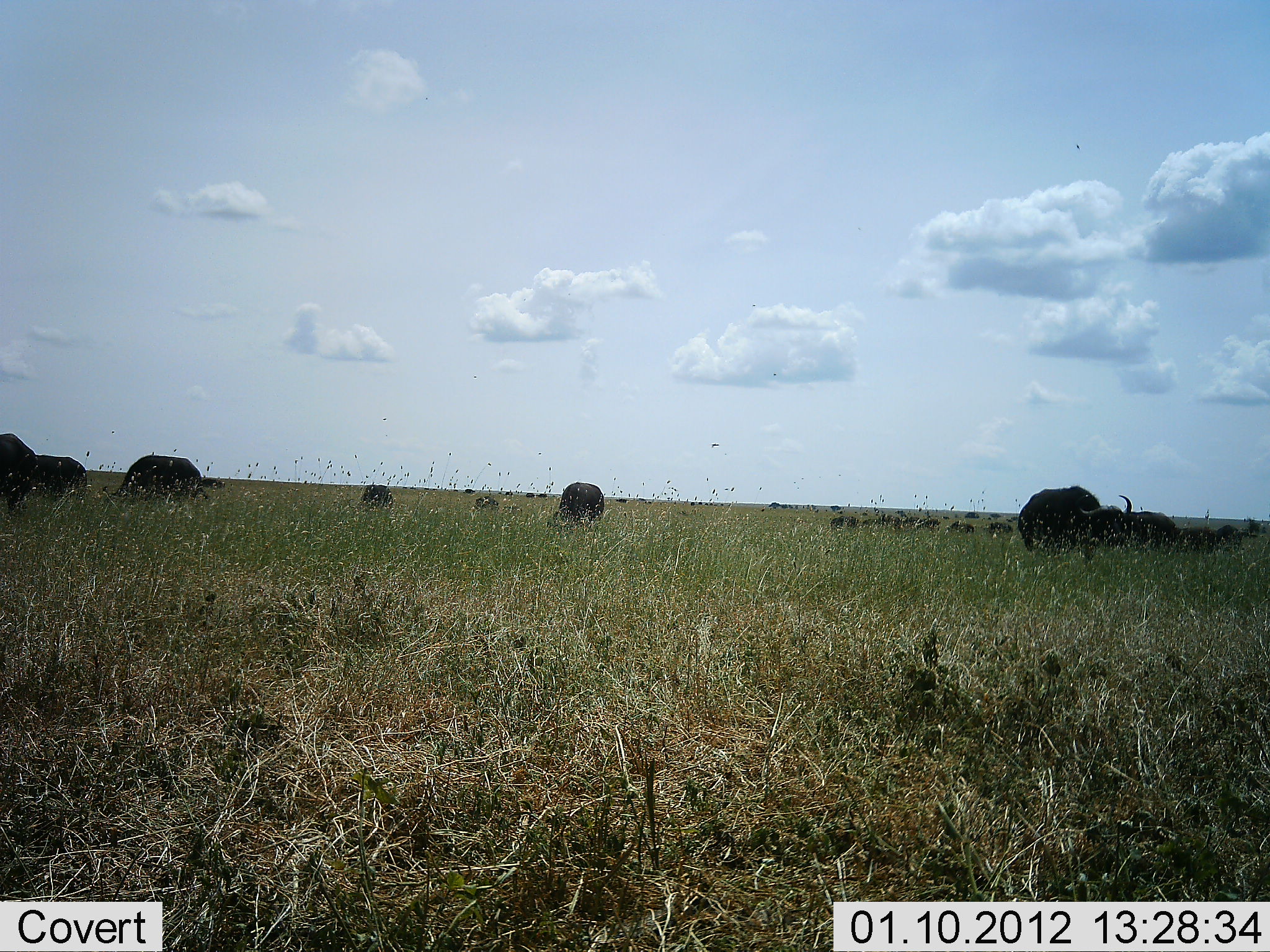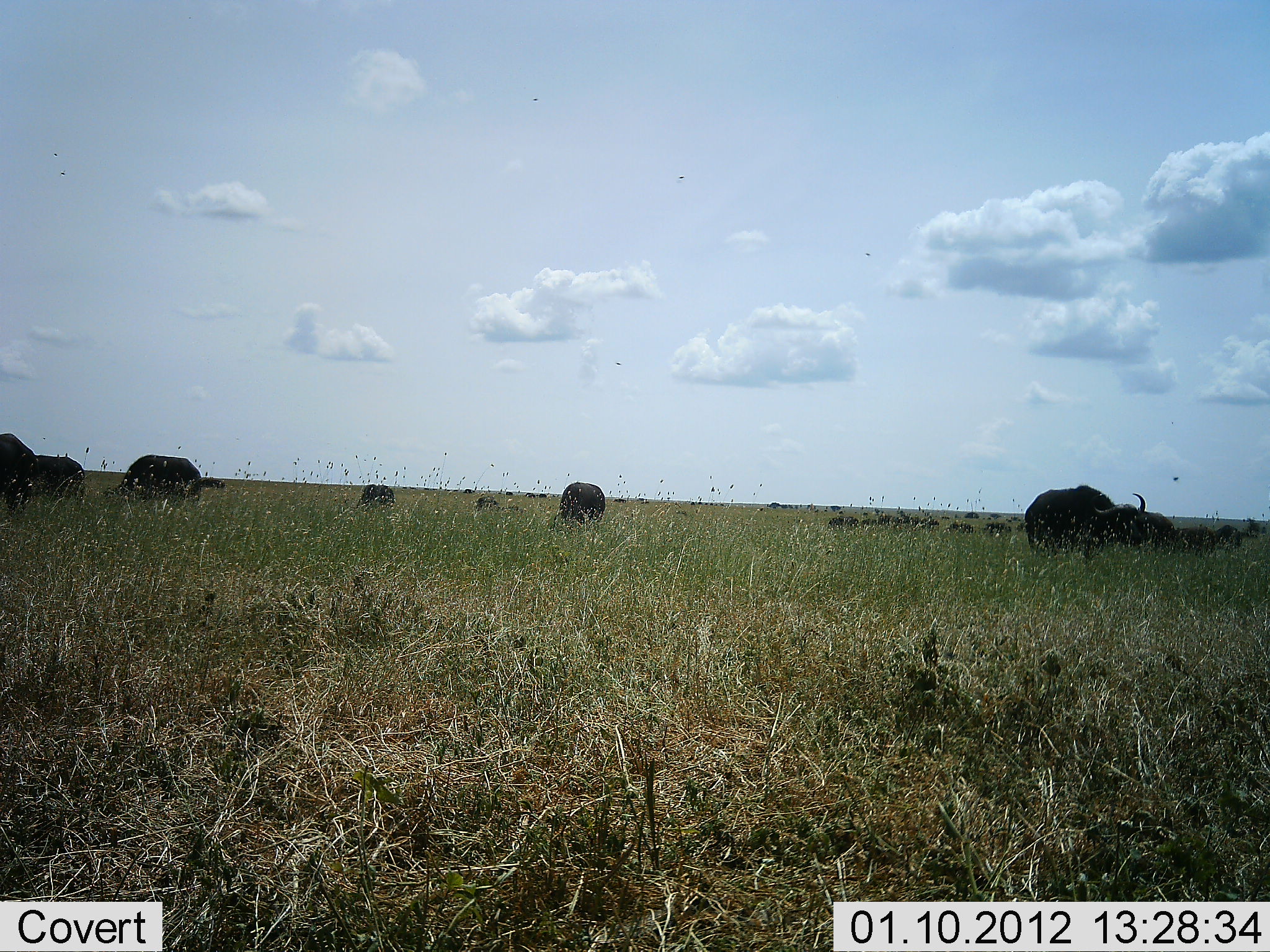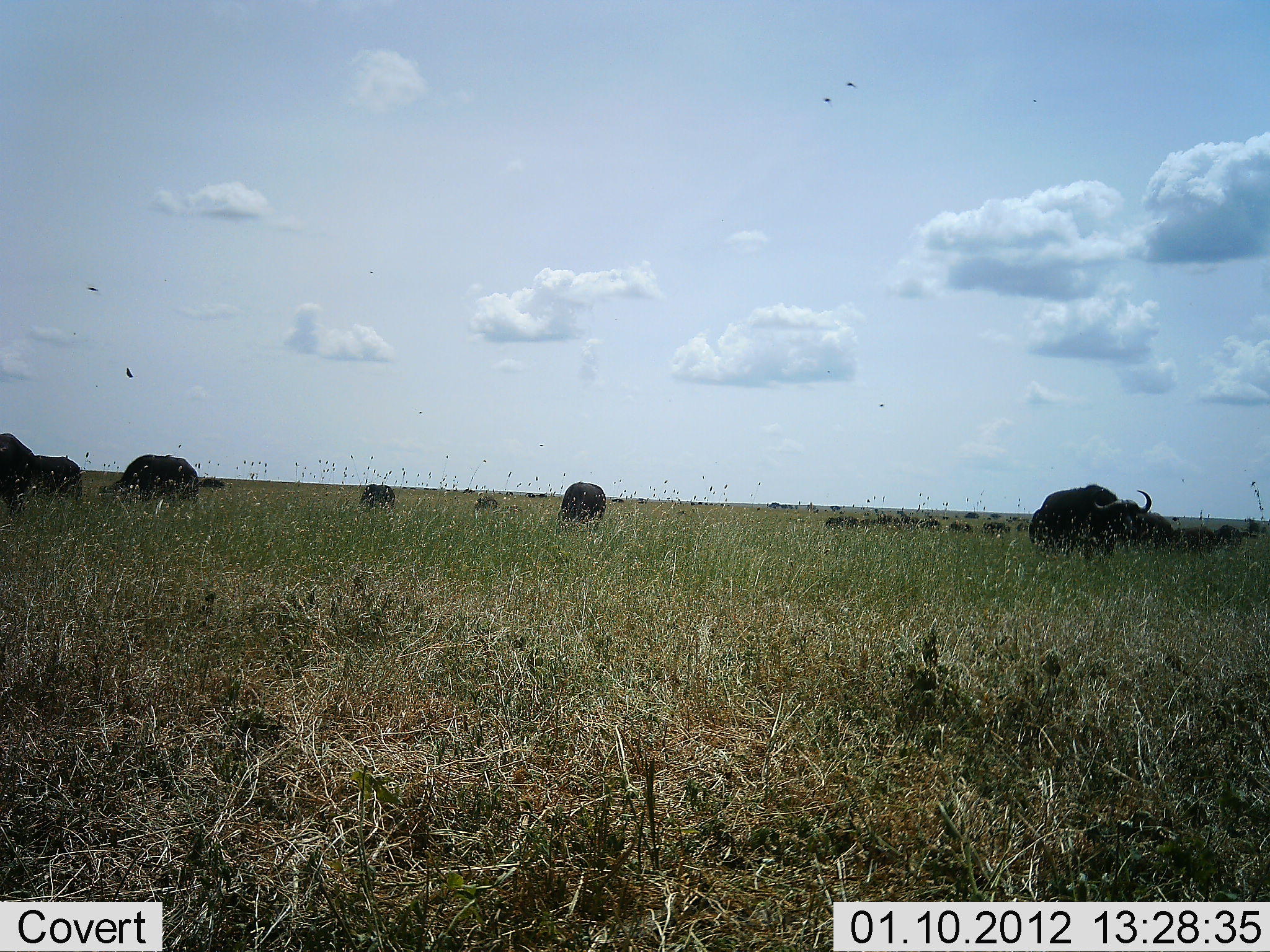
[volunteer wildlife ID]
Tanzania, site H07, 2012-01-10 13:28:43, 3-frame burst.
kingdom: Animalia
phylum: Chordata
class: Mammalia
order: Artiodactyla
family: Bovidae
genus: Syncerus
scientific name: Syncerus caffer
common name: cape buffalo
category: buffalo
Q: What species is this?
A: Buffalo (cape buffalo) (Syncerus caffer).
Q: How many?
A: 11-50.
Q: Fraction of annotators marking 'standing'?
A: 61%.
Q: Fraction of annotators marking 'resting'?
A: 0%.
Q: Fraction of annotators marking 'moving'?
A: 39%.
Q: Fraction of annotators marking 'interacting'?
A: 0%.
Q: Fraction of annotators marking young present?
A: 6%.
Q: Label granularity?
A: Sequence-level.